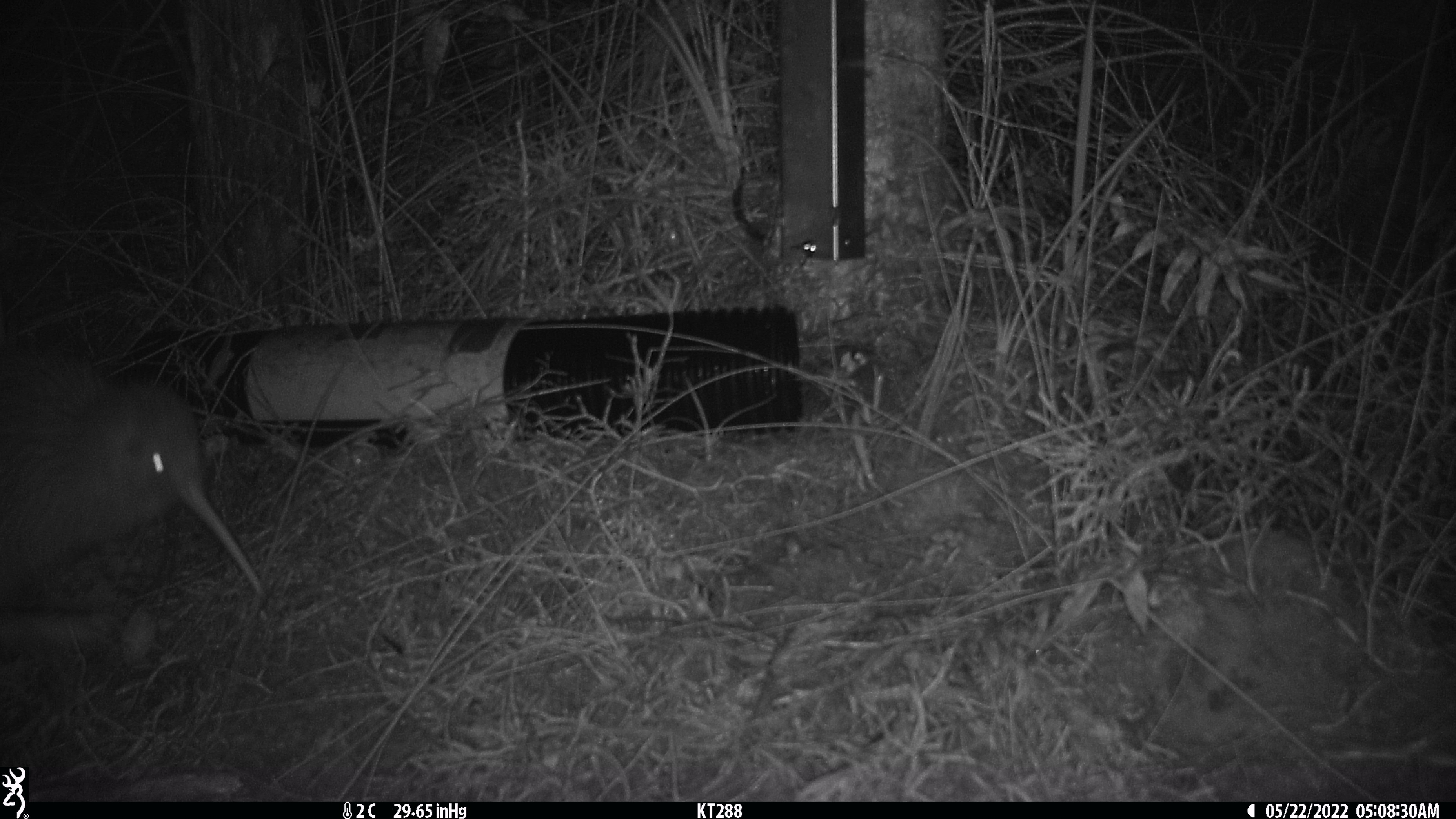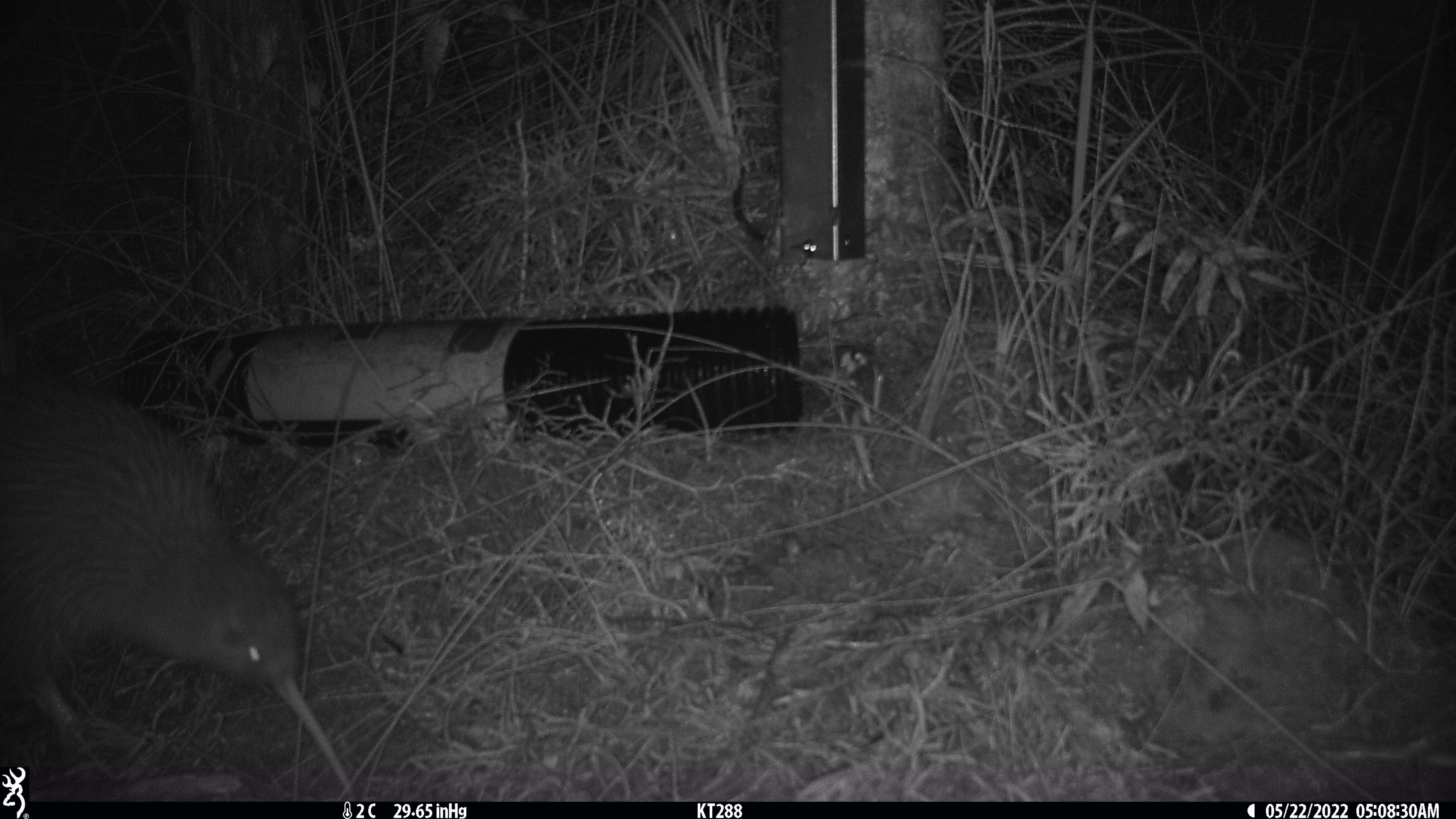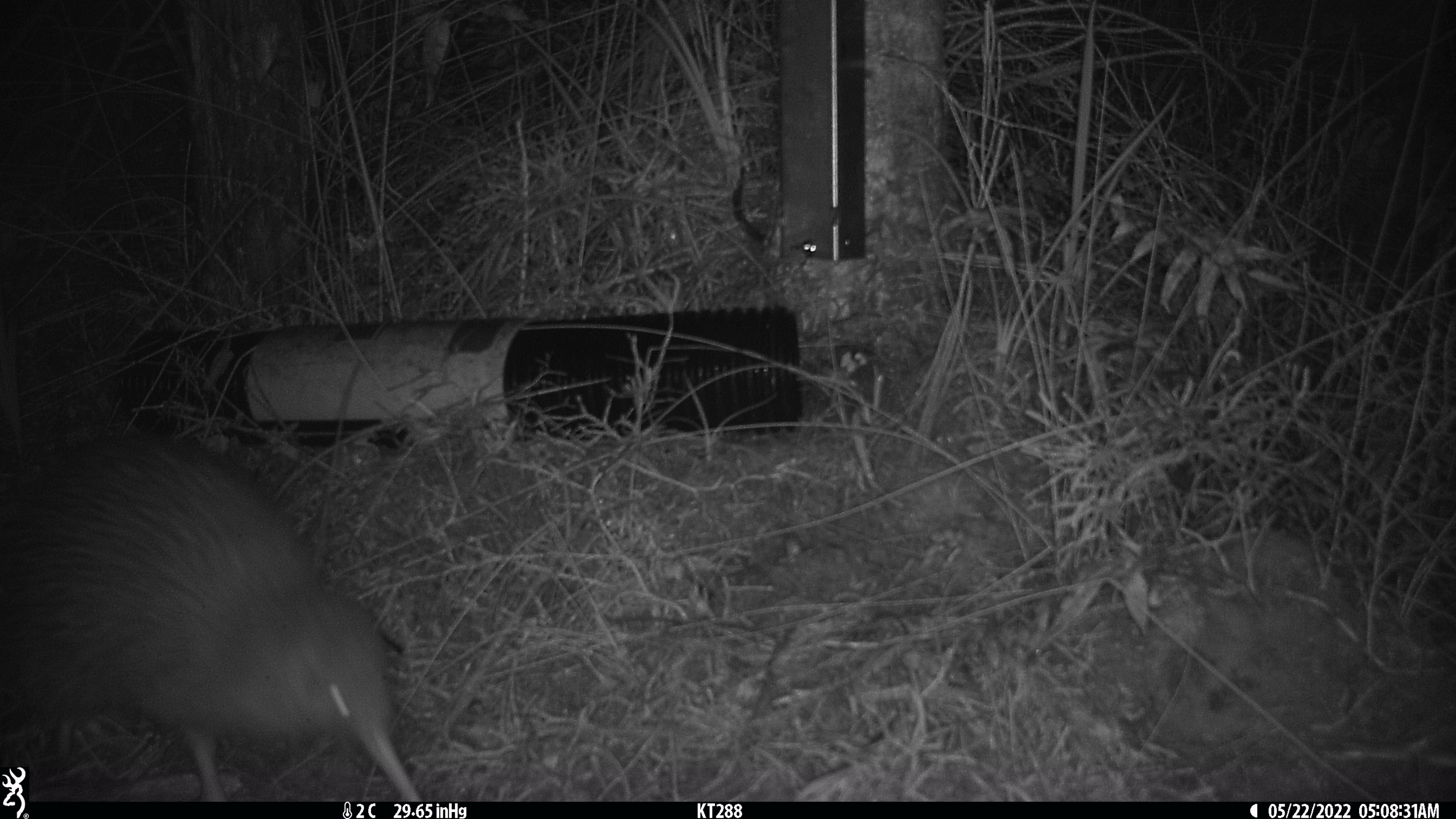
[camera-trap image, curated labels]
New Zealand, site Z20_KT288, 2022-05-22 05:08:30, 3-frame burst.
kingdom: Animalia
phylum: Chordata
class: Aves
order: Apterygiformes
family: Apterygidae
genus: Apteryx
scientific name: Apteryx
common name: kiwi